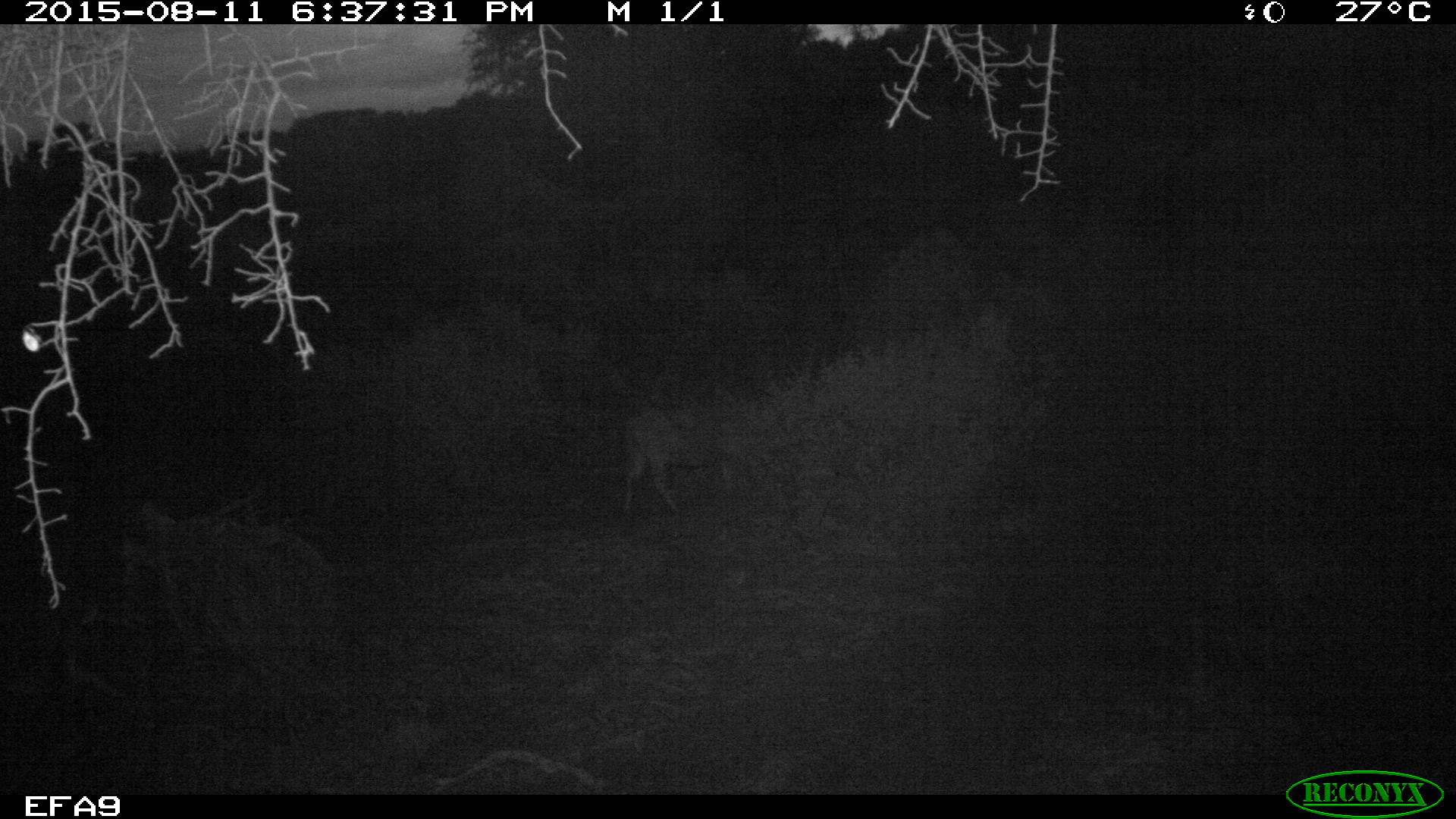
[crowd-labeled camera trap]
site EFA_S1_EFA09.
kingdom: Animalia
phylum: Chordata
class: Mammalia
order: Perissodactyla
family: Equidae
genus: Equus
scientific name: Equus quagga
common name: plains zebra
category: zebraplains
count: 1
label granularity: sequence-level